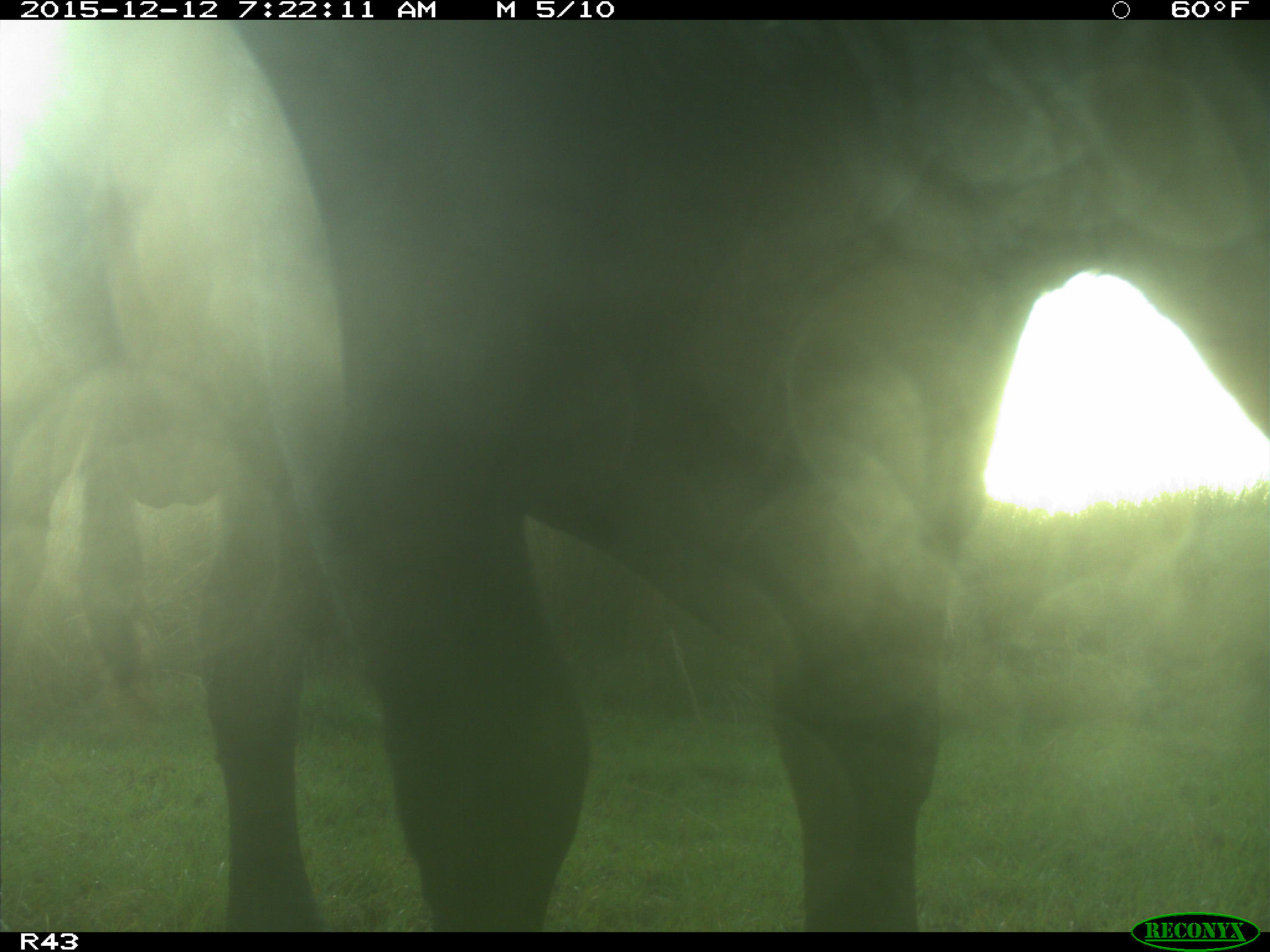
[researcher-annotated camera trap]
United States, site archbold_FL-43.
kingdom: Animalia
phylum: Chordata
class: Mammalia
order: Artiodactyla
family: Bovidae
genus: Bos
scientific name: Bos taurus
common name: domestic cow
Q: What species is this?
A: Bos taurus (domestic cow).